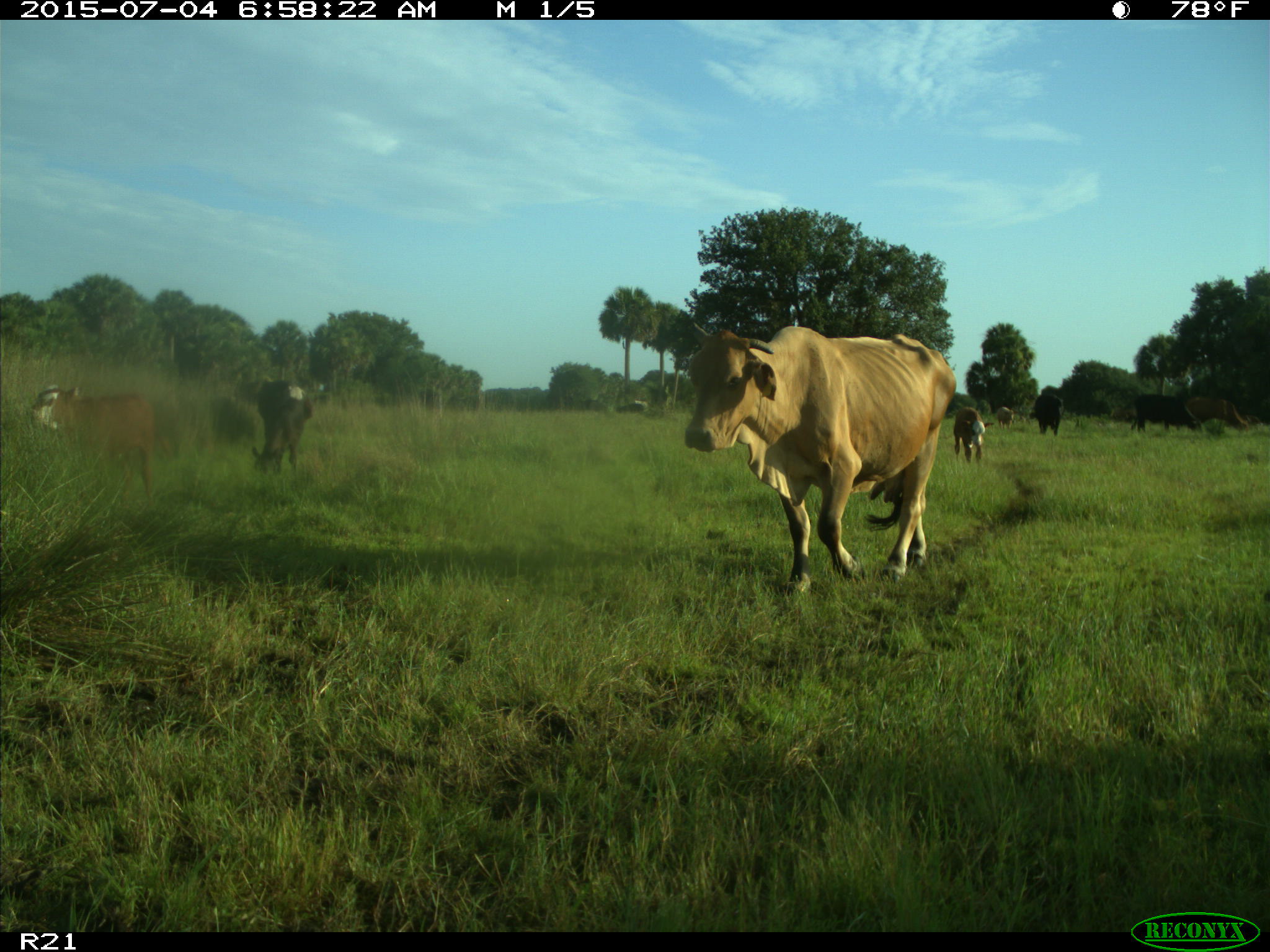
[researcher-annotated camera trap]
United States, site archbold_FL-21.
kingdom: Animalia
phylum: Chordata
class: Mammalia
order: Artiodactyla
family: Bovidae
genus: Bos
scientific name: Bos taurus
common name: domestic cow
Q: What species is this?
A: Bos taurus (domestic cow).